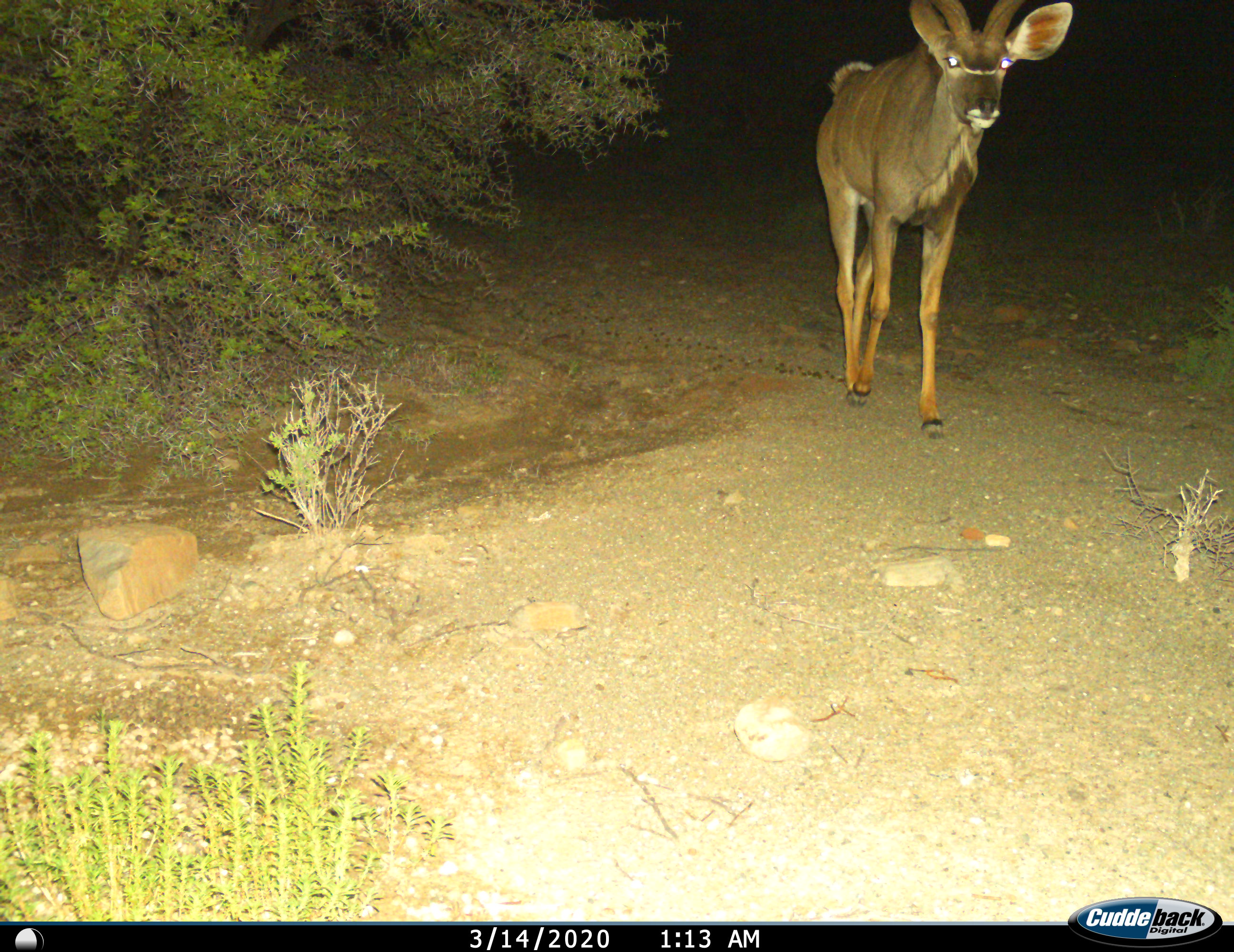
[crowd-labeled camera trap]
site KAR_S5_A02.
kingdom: Animalia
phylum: Chordata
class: Mammalia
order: Artiodactyla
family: Bovidae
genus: Tragelaphus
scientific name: Tragelaphus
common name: kudu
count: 1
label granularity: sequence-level